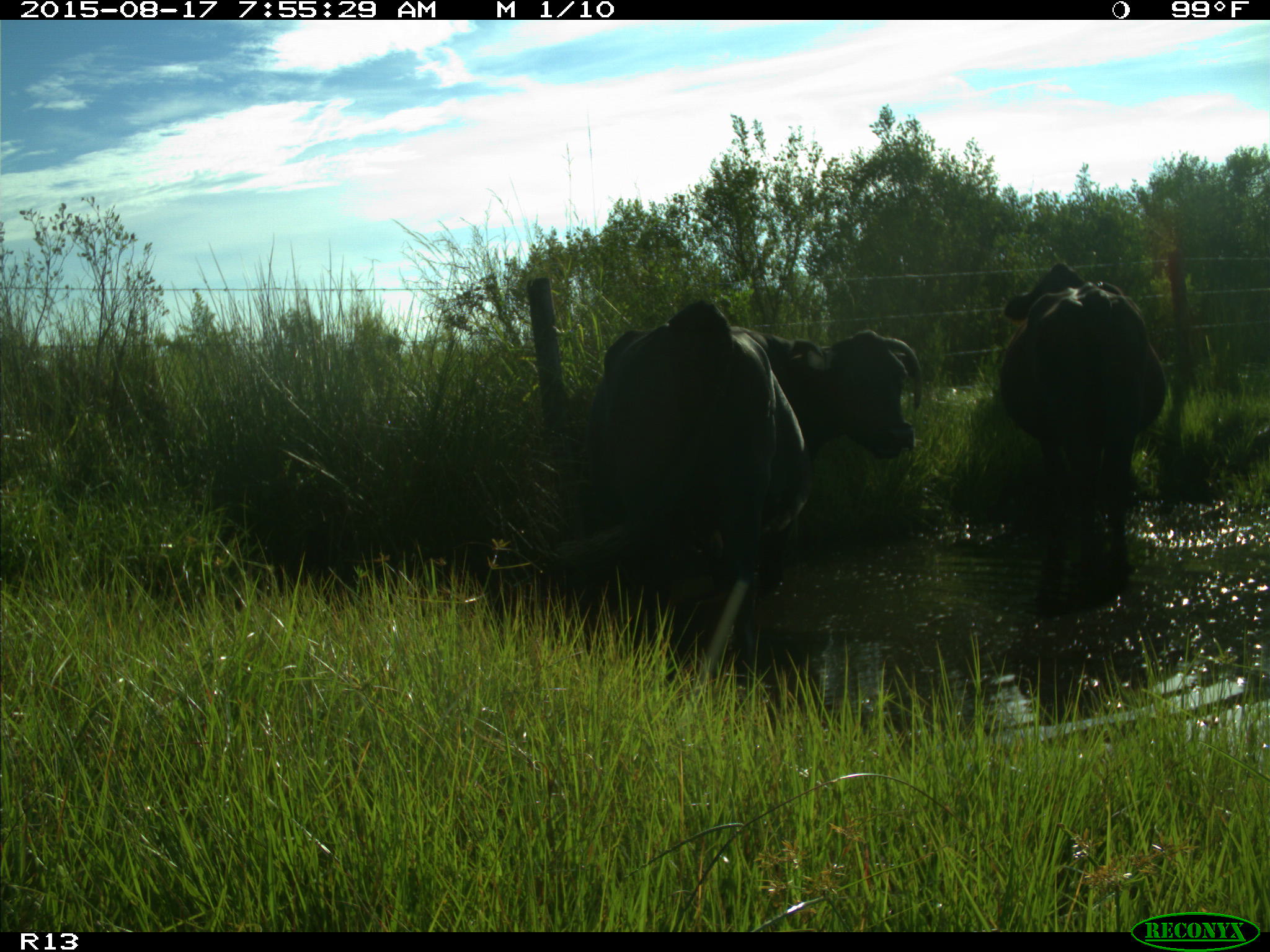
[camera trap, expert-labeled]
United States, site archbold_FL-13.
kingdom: Animalia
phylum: Chordata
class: Mammalia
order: Artiodactyla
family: Bovidae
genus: Bos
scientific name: Bos taurus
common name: domestic cow